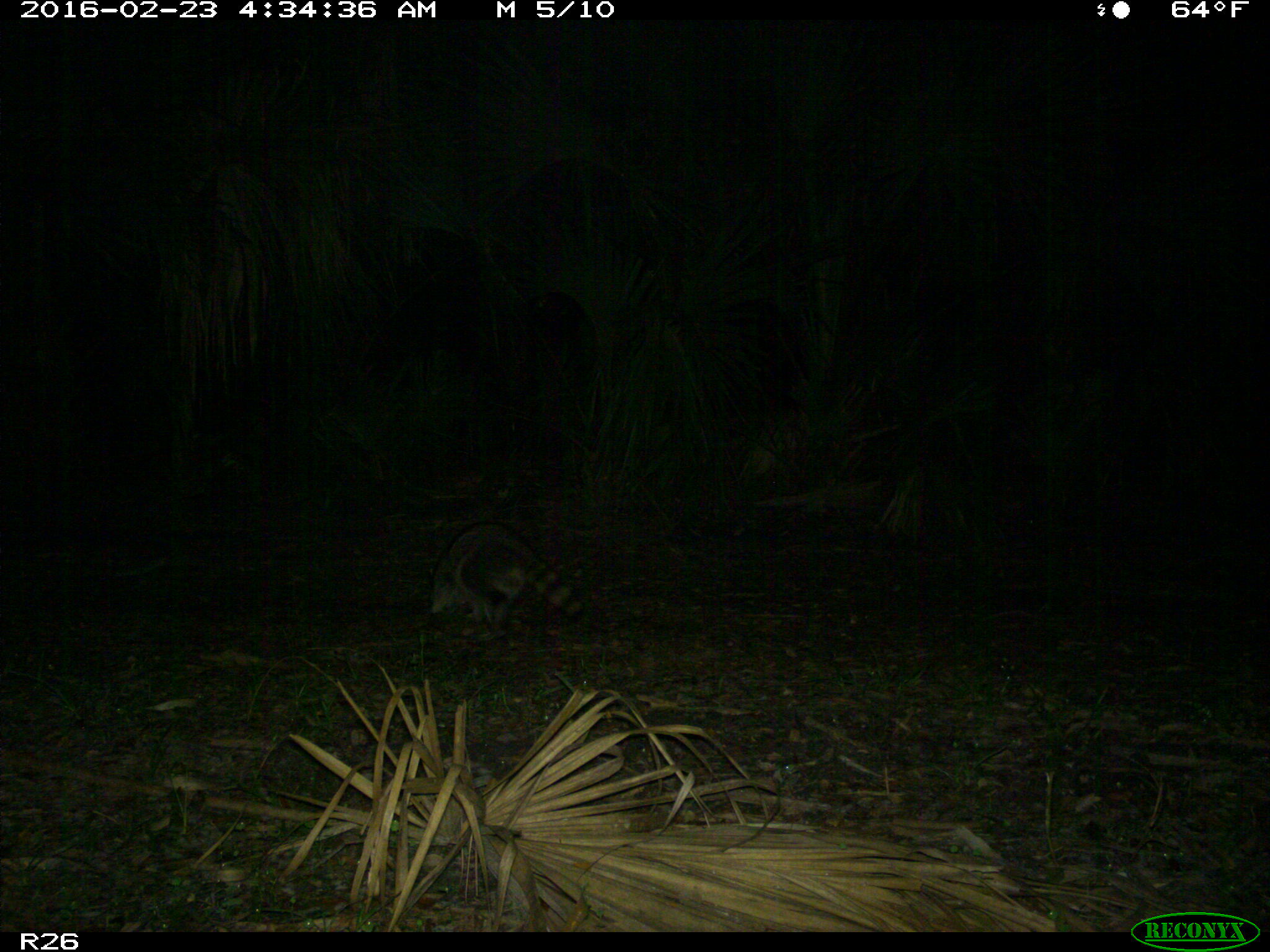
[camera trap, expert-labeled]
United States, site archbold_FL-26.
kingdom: Animalia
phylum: Chordata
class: Mammalia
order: Carnivora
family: Procyonidae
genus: Procyon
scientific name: Procyon lotor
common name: common raccoon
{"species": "Procyon lotor (common raccoon)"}